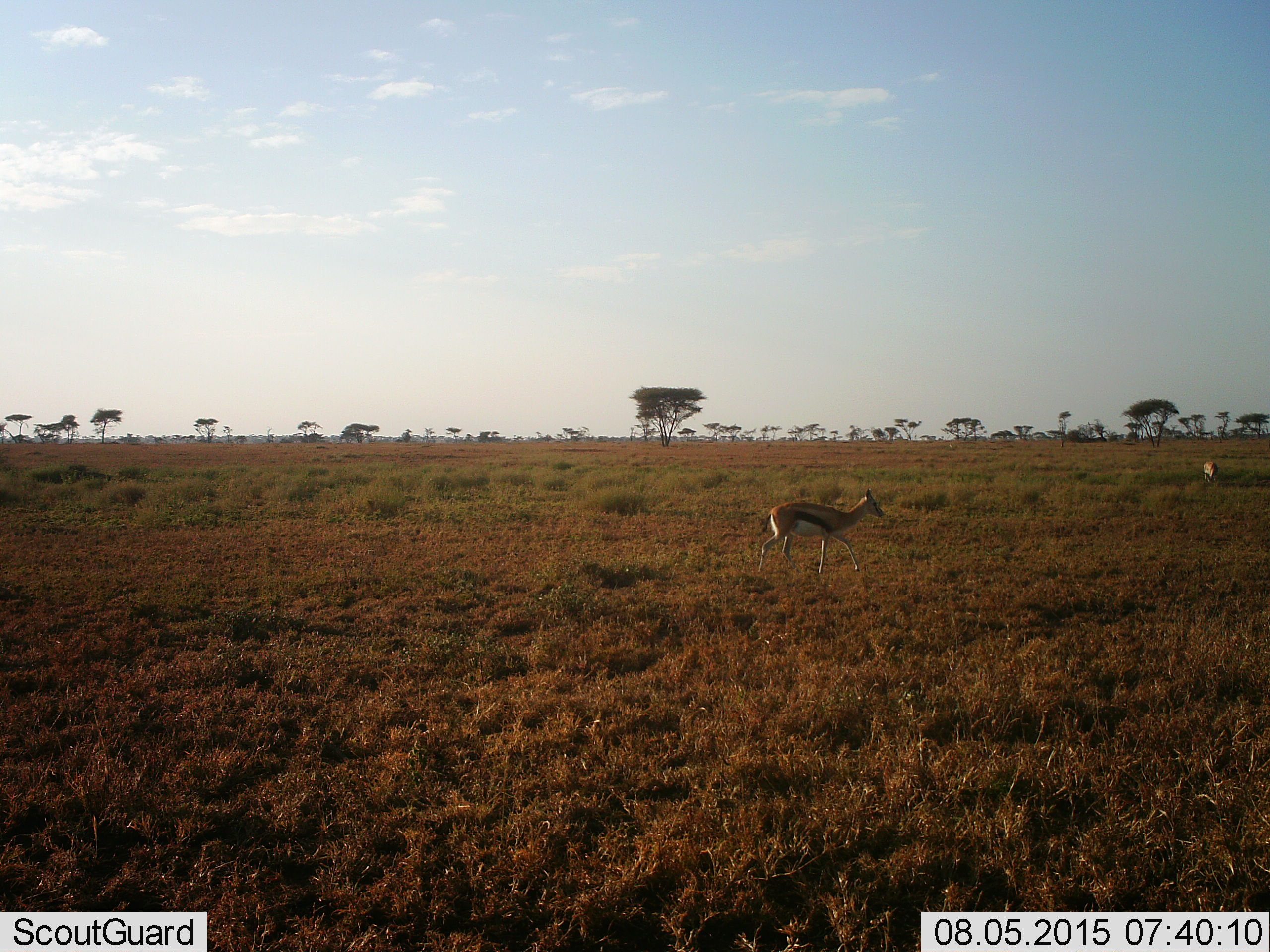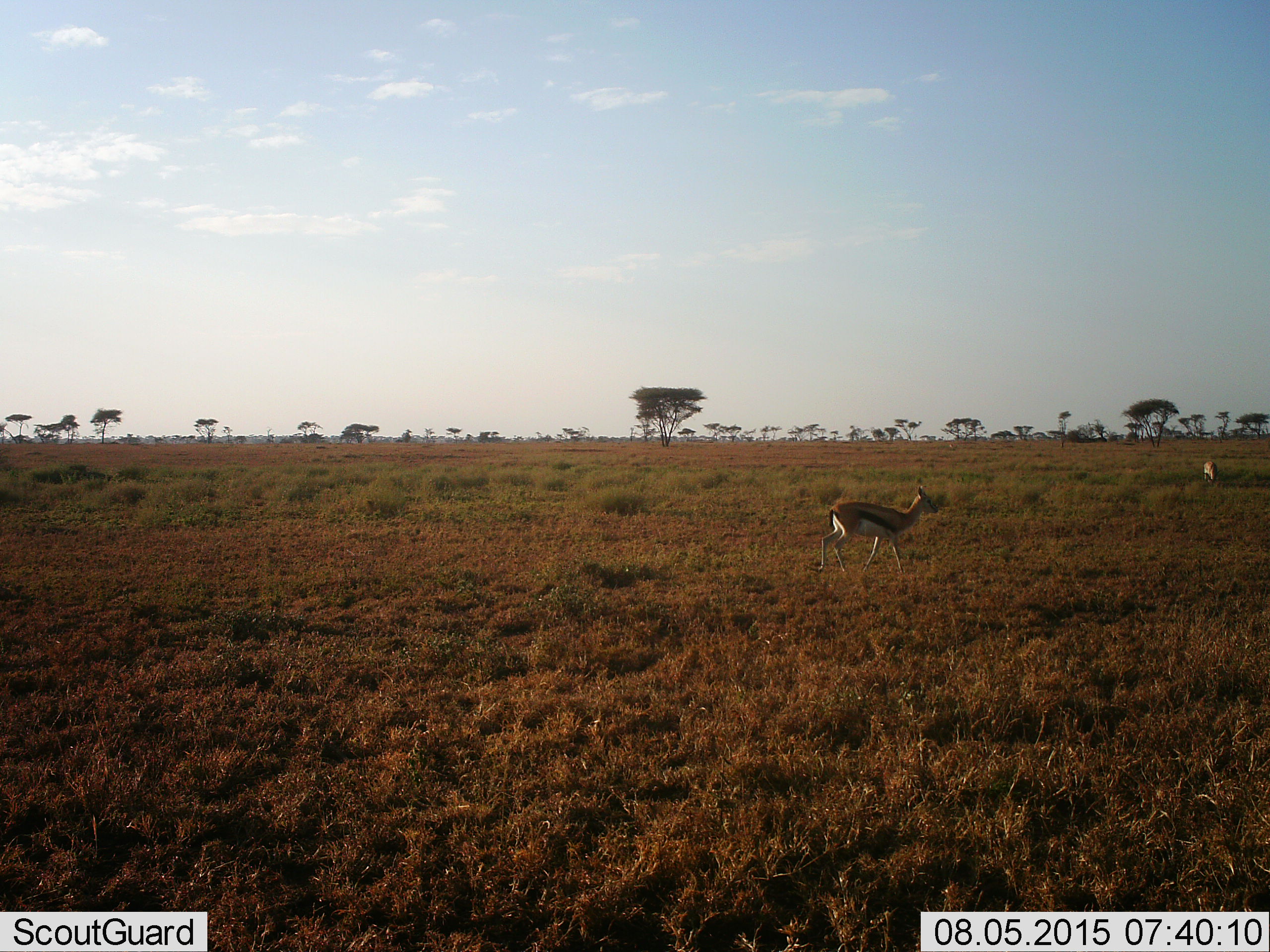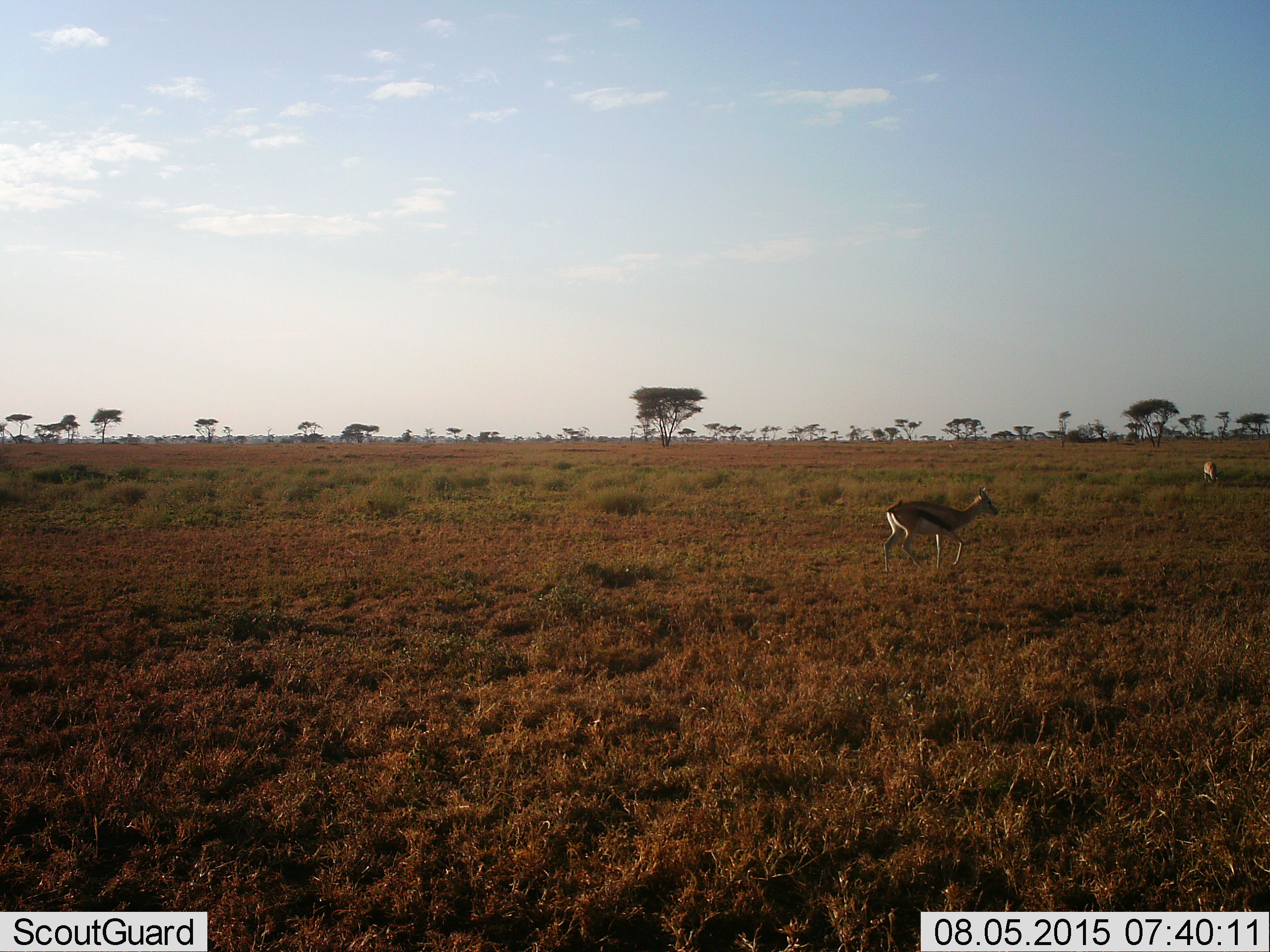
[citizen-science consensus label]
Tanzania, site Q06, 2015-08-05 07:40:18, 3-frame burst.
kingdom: Animalia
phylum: Chordata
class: Mammalia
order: Artiodactyla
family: Bovidae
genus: Eudorcas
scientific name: Eudorcas thomsonii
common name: thomson's gazelle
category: gazellethomsons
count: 2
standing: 44%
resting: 11%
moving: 78%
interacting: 0%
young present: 11%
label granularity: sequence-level